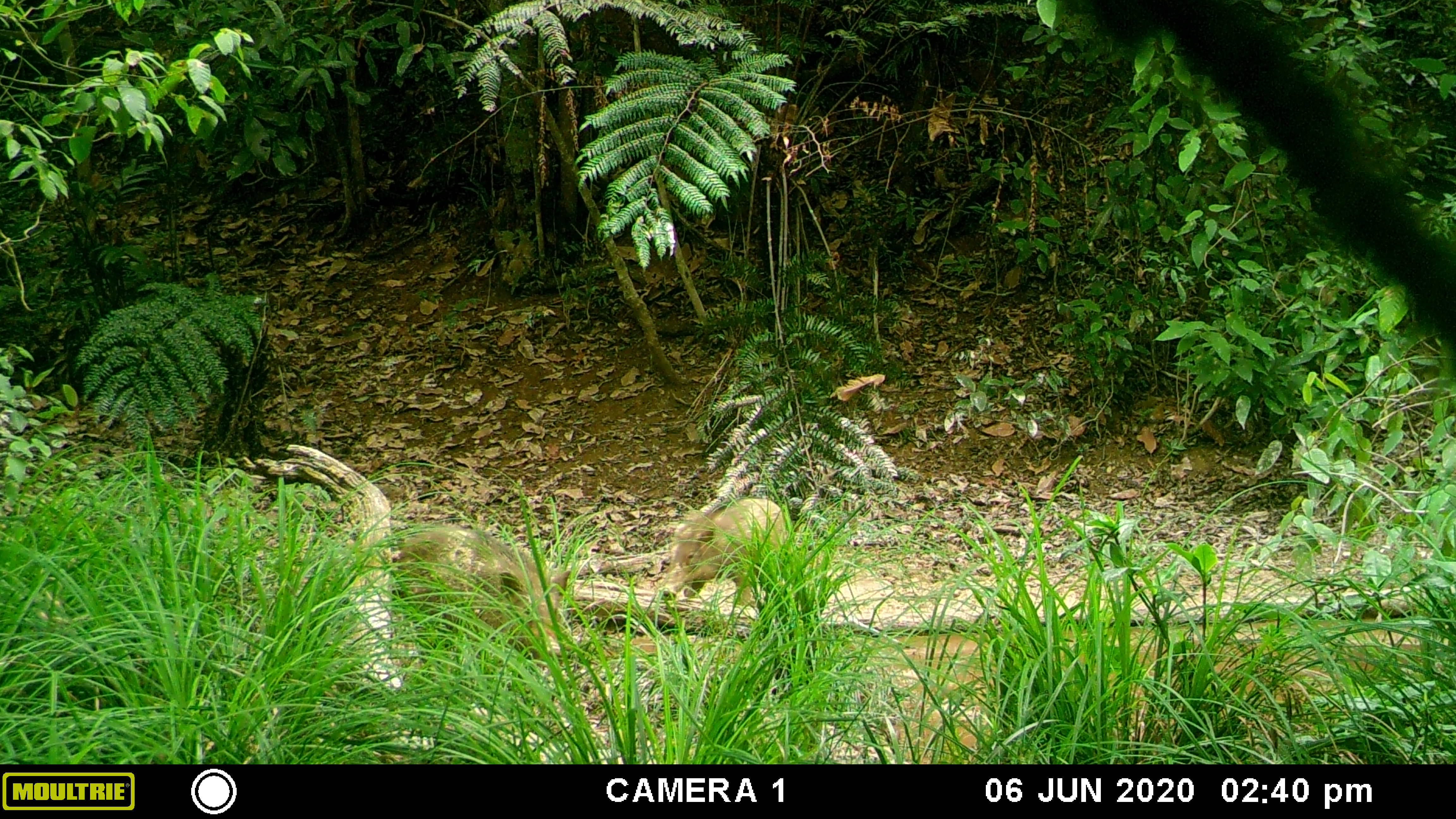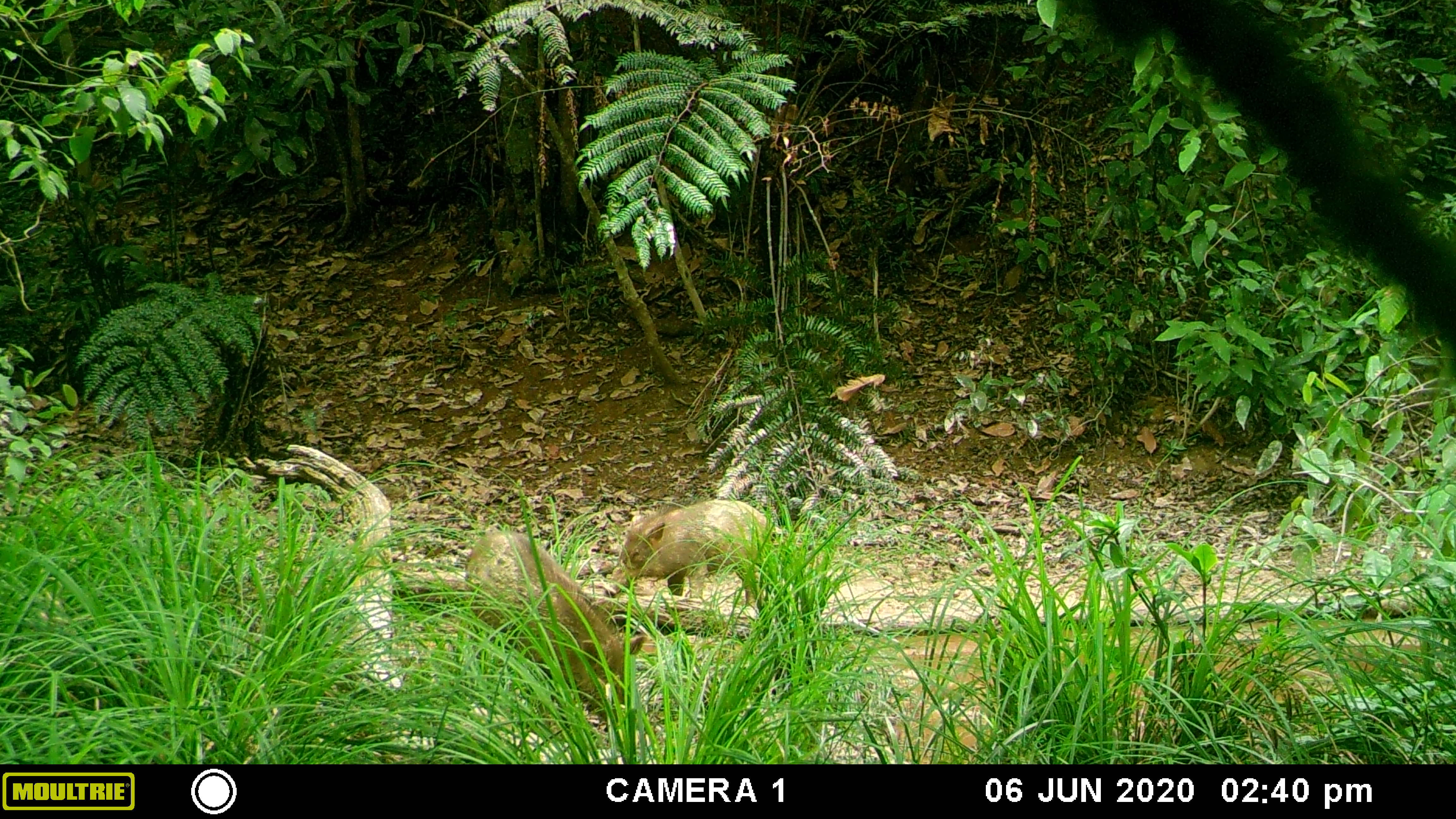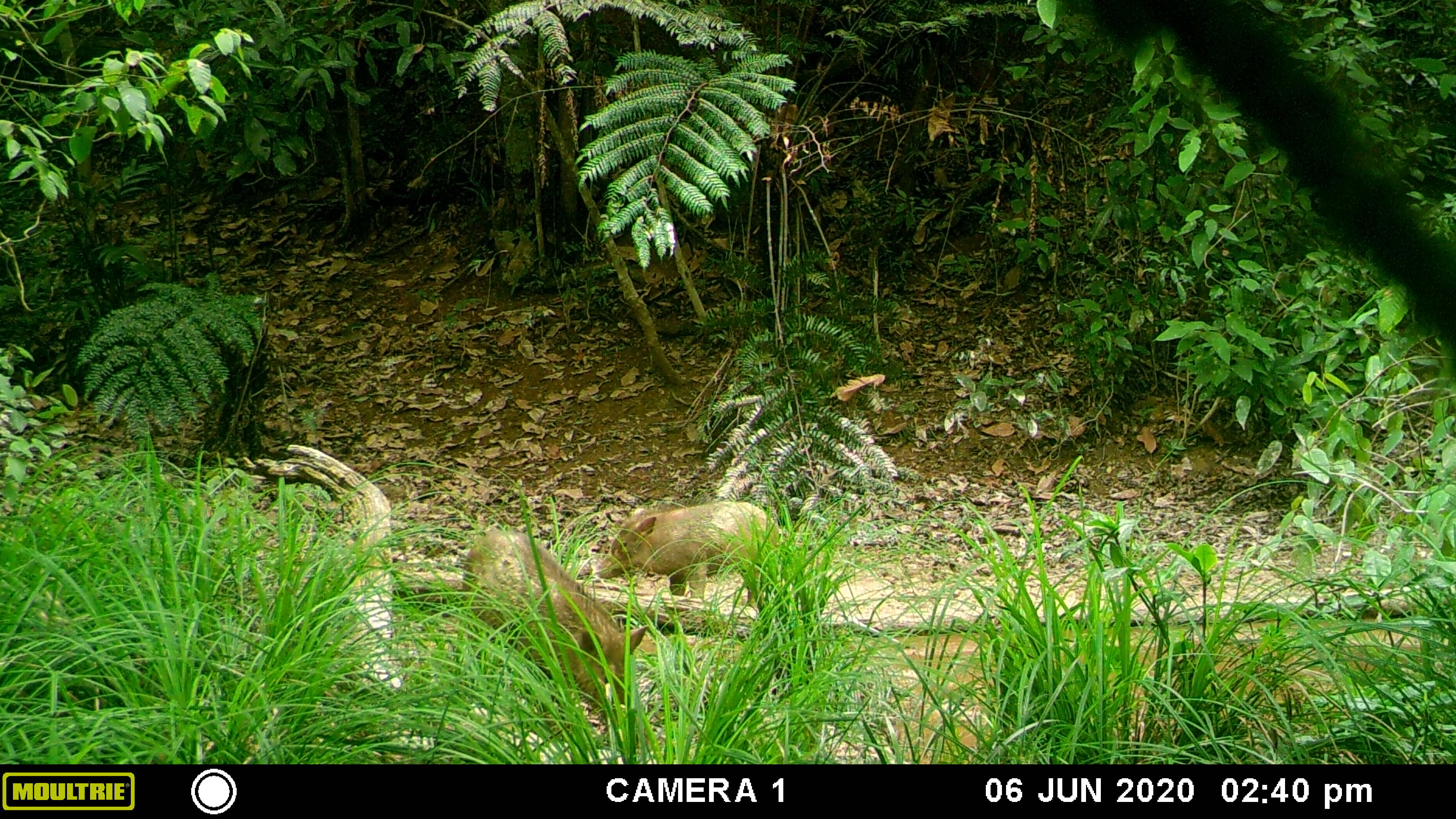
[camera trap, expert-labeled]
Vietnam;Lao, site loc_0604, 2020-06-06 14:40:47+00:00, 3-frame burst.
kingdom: Animalia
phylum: Chordata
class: Mammalia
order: Artiodactyla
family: Suidae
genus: Sus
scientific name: Sus scrofa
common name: eurasian wild pig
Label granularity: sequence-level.